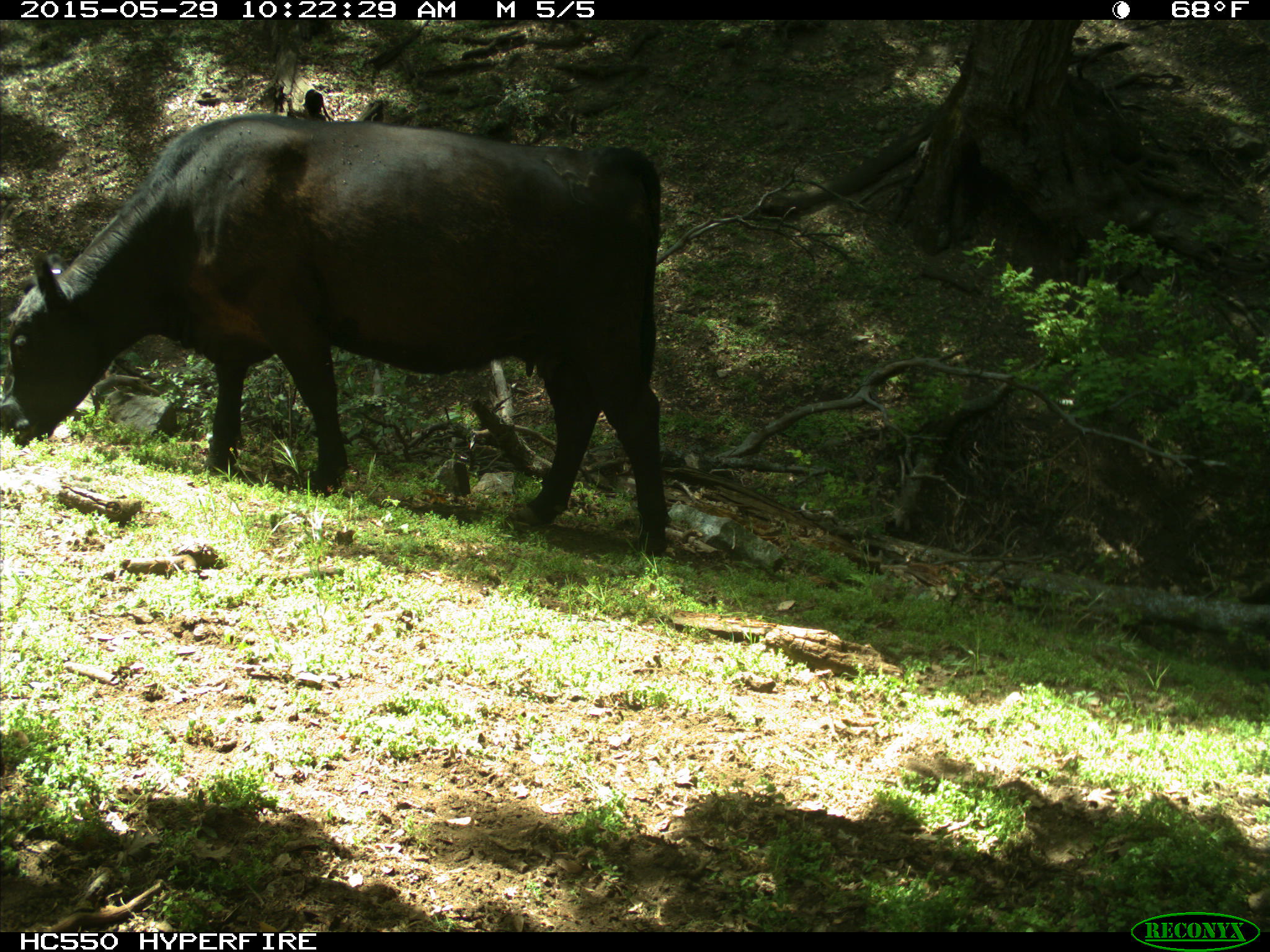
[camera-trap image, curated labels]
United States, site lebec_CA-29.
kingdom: Animalia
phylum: Chordata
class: Mammalia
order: Artiodactyla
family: Bovidae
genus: Bos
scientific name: Bos taurus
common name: domestic cow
Bos taurus (domestic cow).